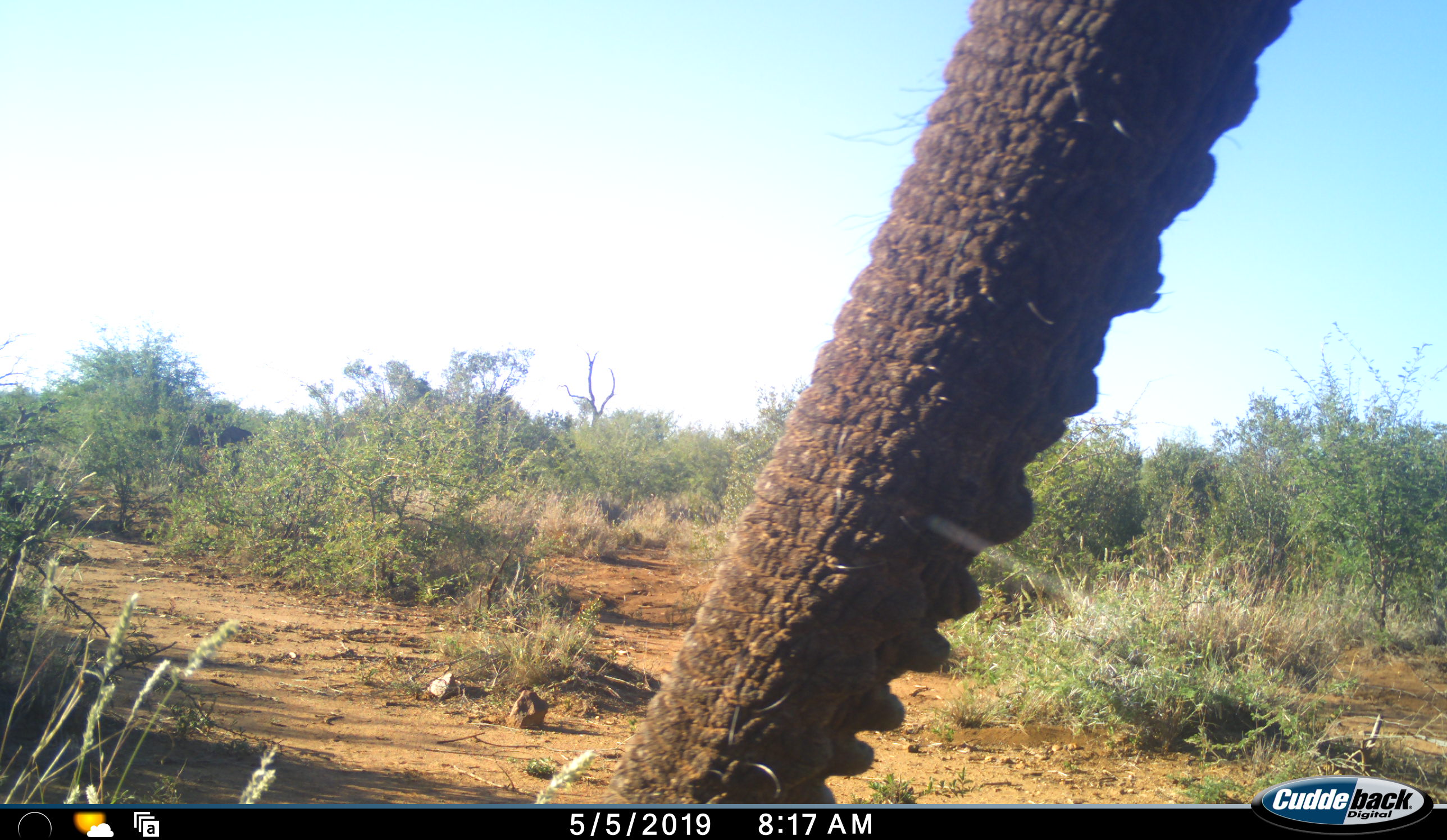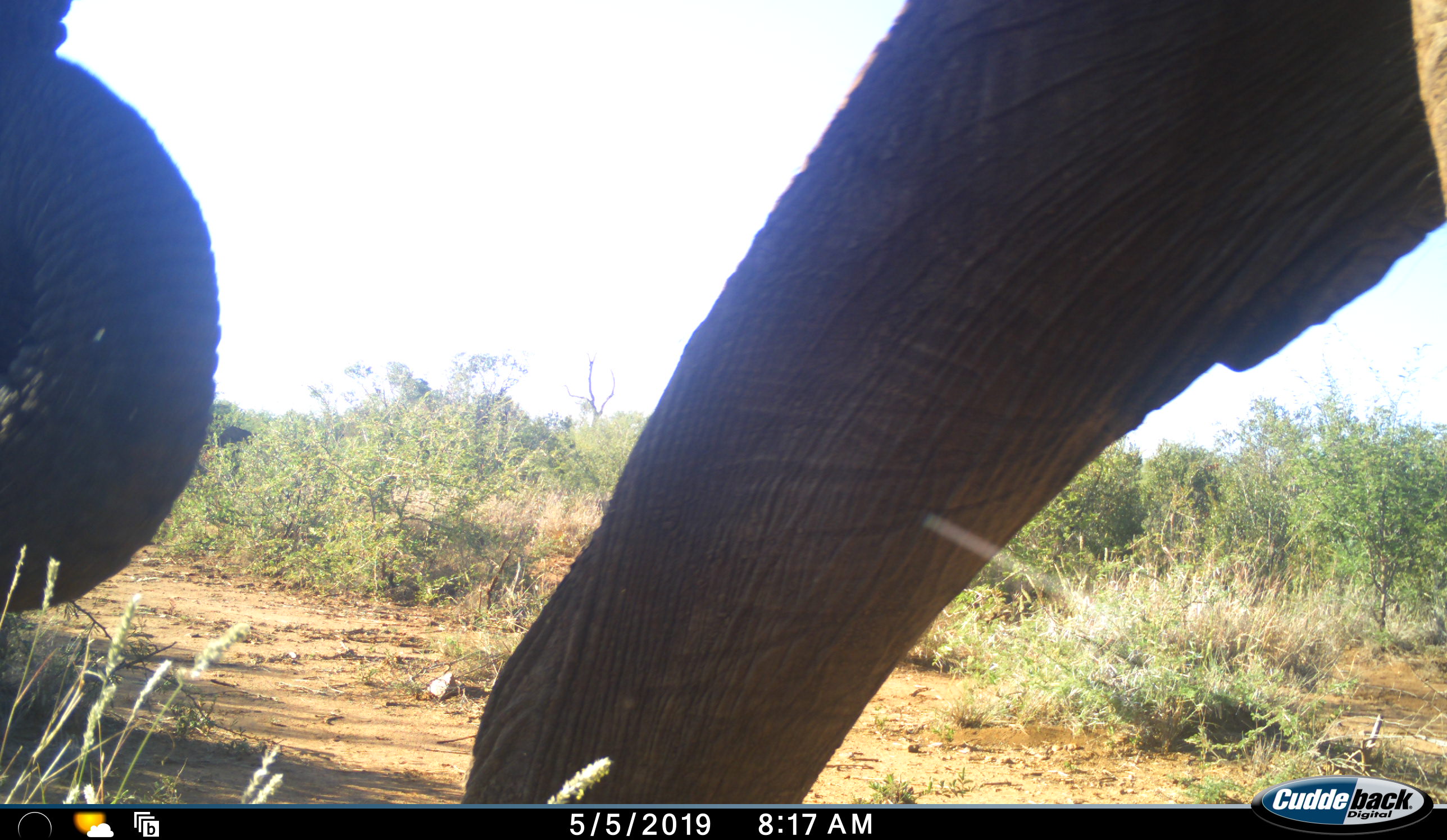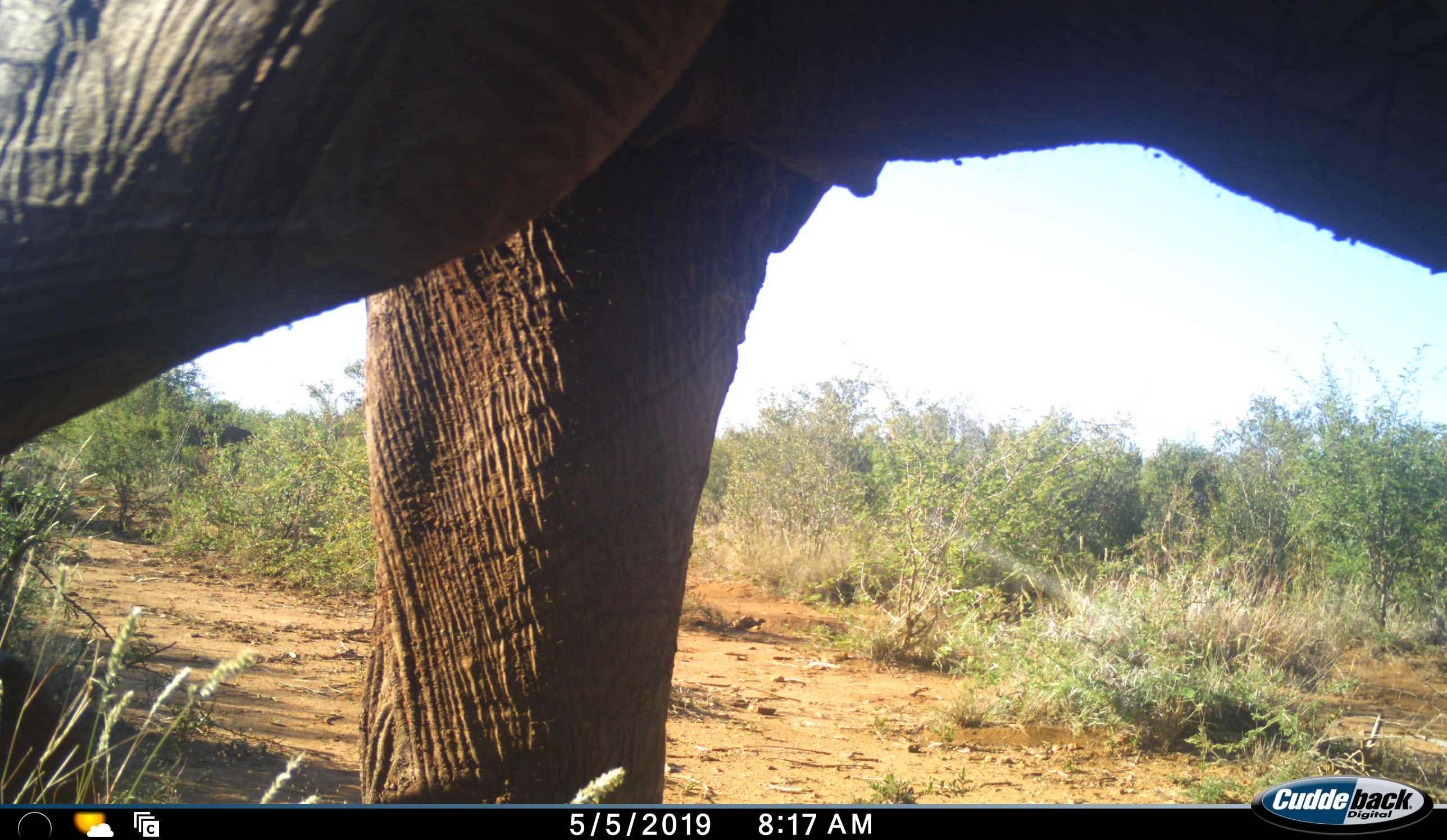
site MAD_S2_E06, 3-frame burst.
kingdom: Animalia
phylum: Chordata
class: Mammalia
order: Proboscidea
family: Elephantidae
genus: Loxodonta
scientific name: Loxodonta africana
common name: african bush elephant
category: elephant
Elephant (african bush elephant) (Loxodonta africana), count 1. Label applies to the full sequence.